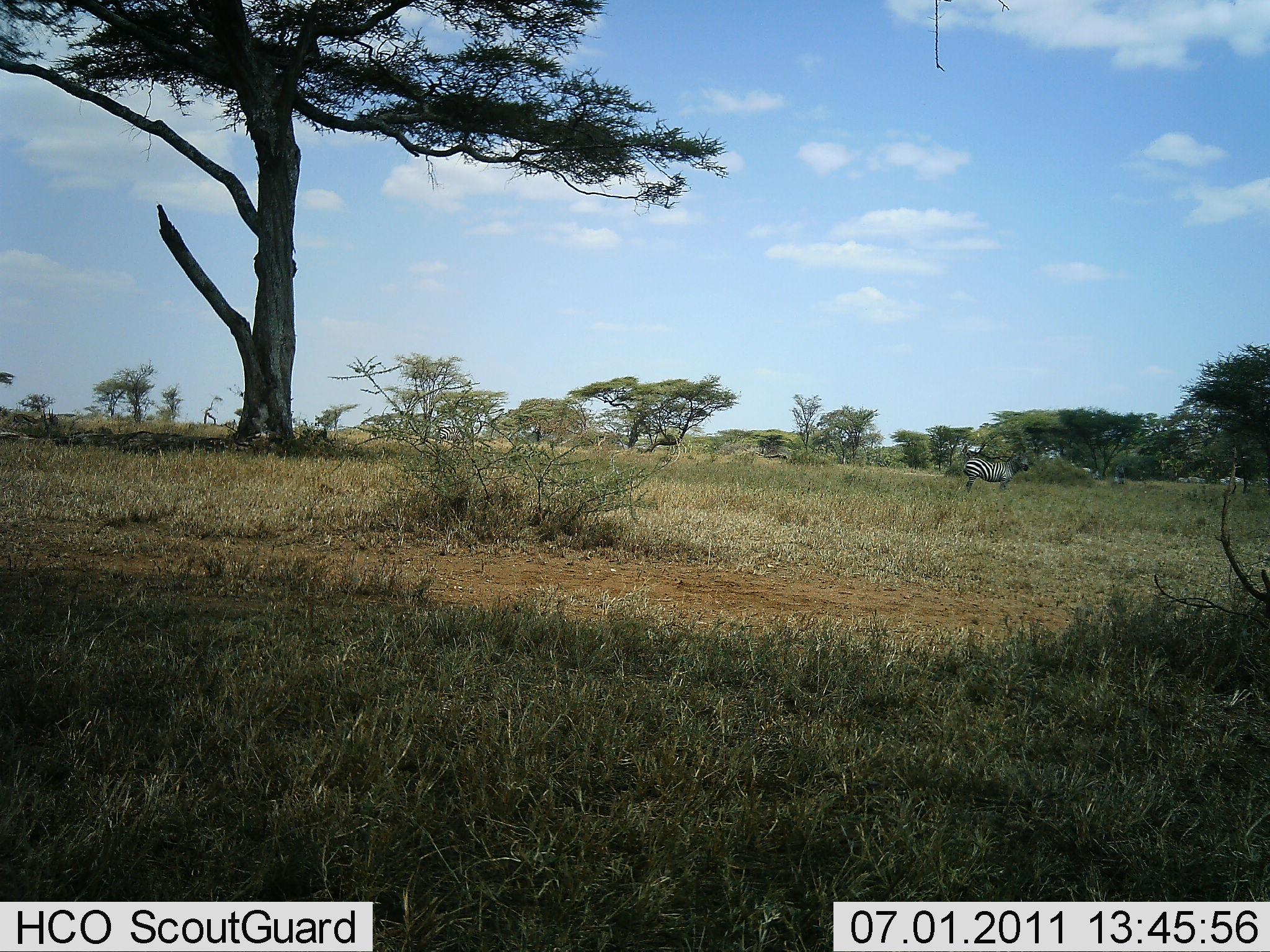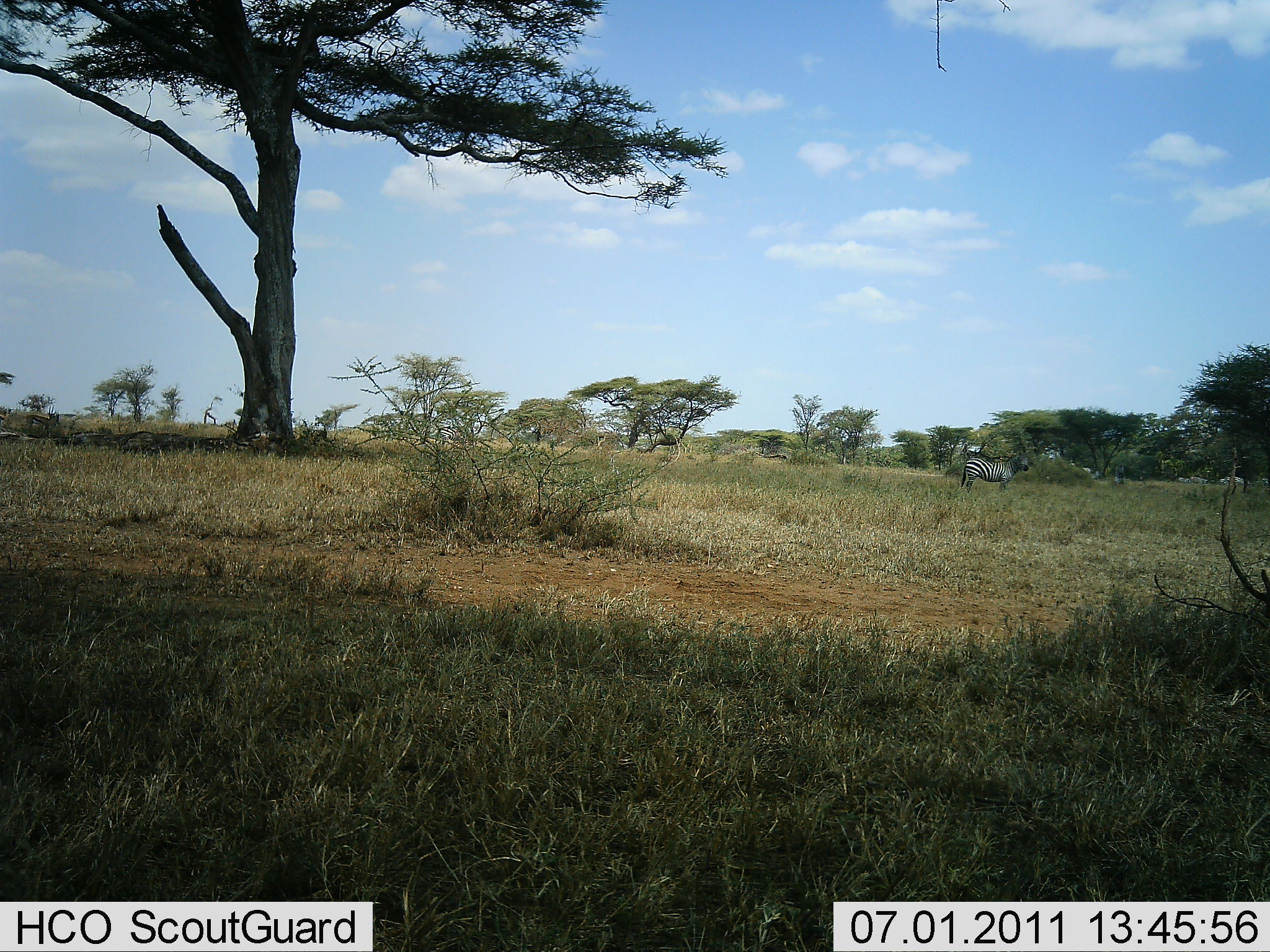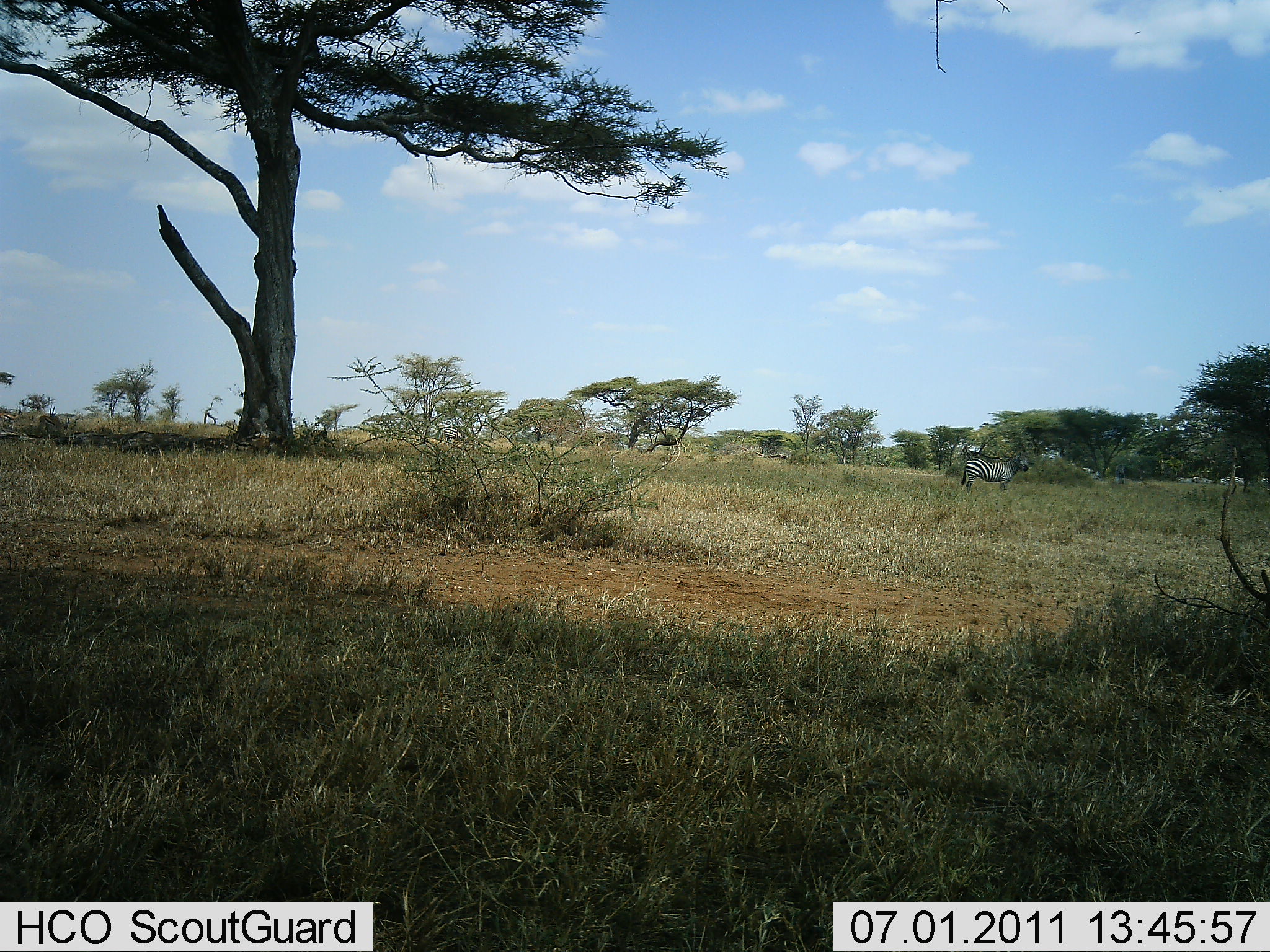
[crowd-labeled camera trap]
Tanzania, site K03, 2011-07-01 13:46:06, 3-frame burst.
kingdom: Animalia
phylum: Chordata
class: Mammalia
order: Perissodactyla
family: Equidae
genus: Equus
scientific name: Equus quagga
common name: plains zebra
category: zebra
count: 1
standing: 85%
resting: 0%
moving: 31%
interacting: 0%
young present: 0%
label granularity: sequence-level